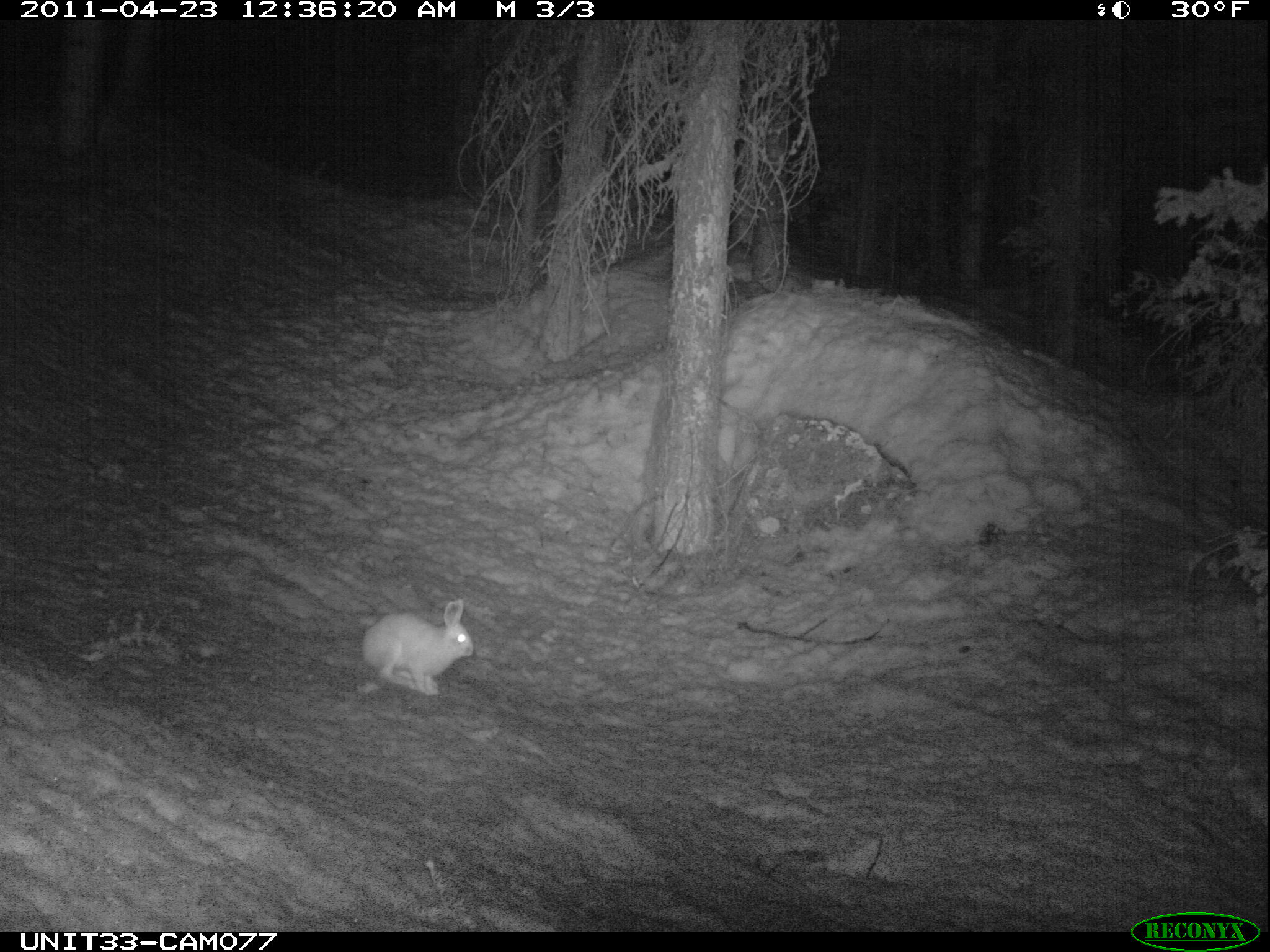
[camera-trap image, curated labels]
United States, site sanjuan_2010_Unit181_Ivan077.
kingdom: Animalia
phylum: Chordata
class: Mammalia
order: Lagomorpha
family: Leporidae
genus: Lepus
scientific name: Lepus americanus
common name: snowshoe hare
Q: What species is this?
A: Lepus americanus (snowshoe hare).